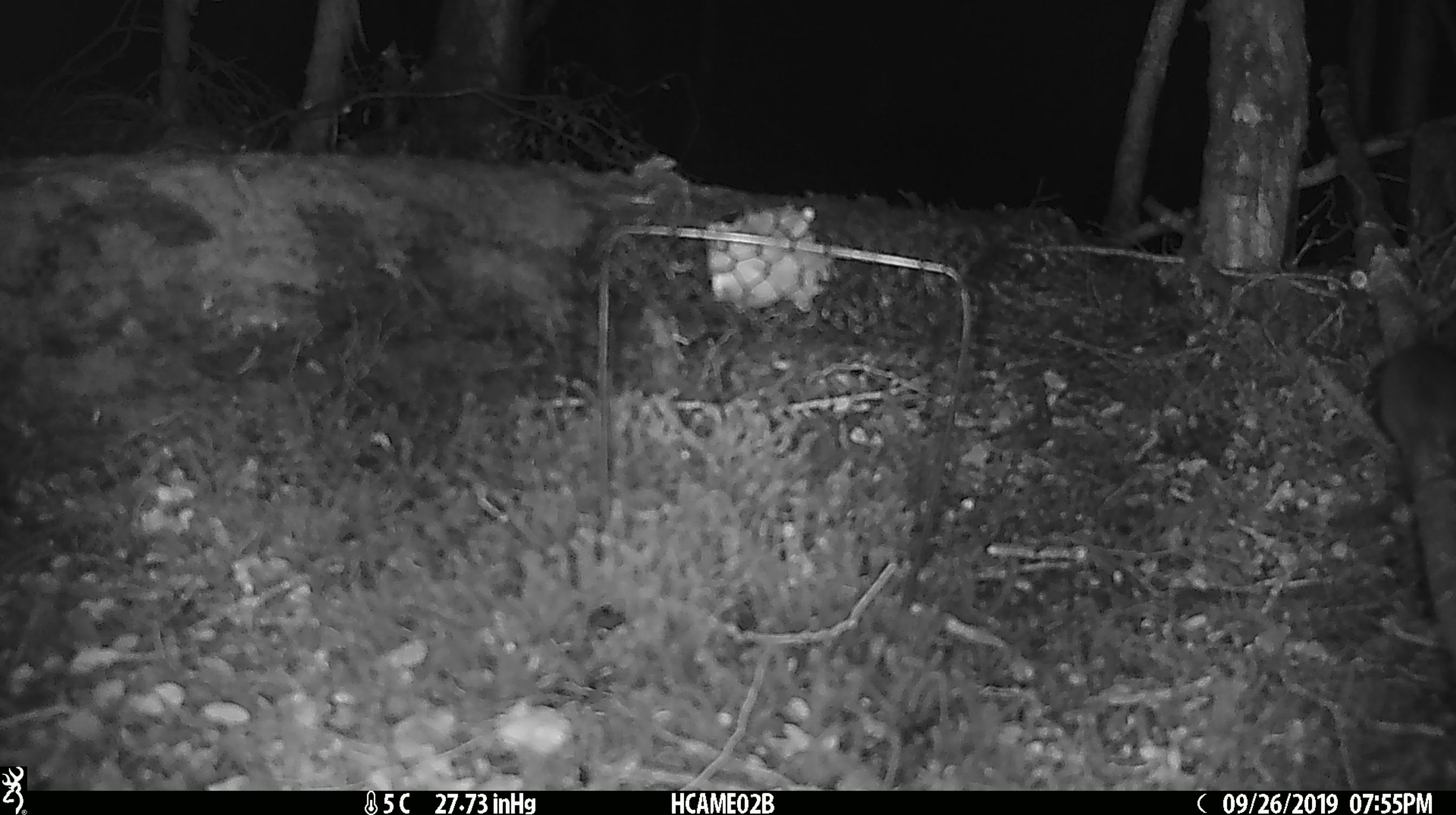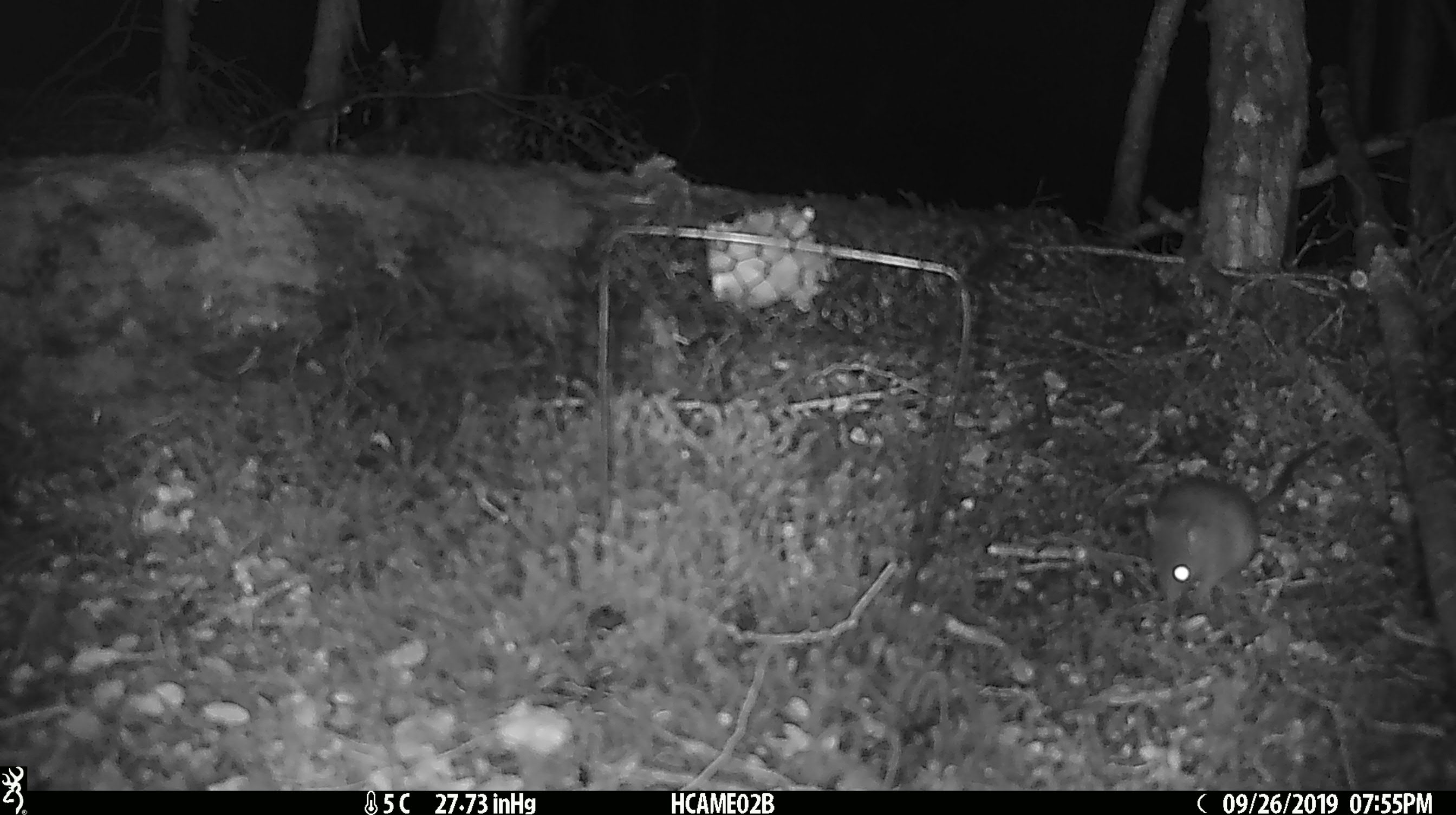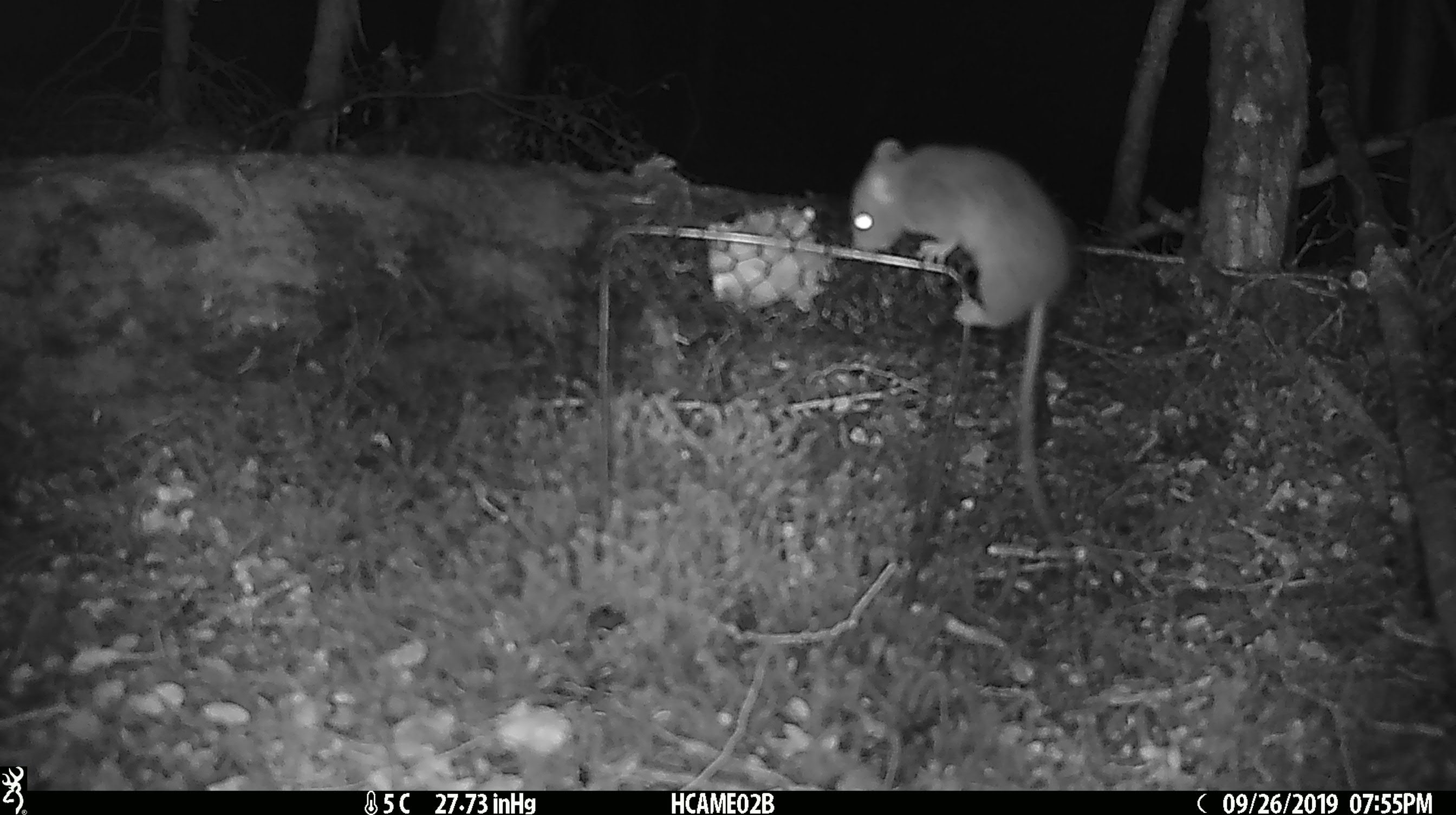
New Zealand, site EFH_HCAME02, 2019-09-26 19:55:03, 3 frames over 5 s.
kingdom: Animalia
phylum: Chordata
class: Mammalia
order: Rodentia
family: Muridae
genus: Mus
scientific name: Mus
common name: mouse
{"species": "mouse (Mus)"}